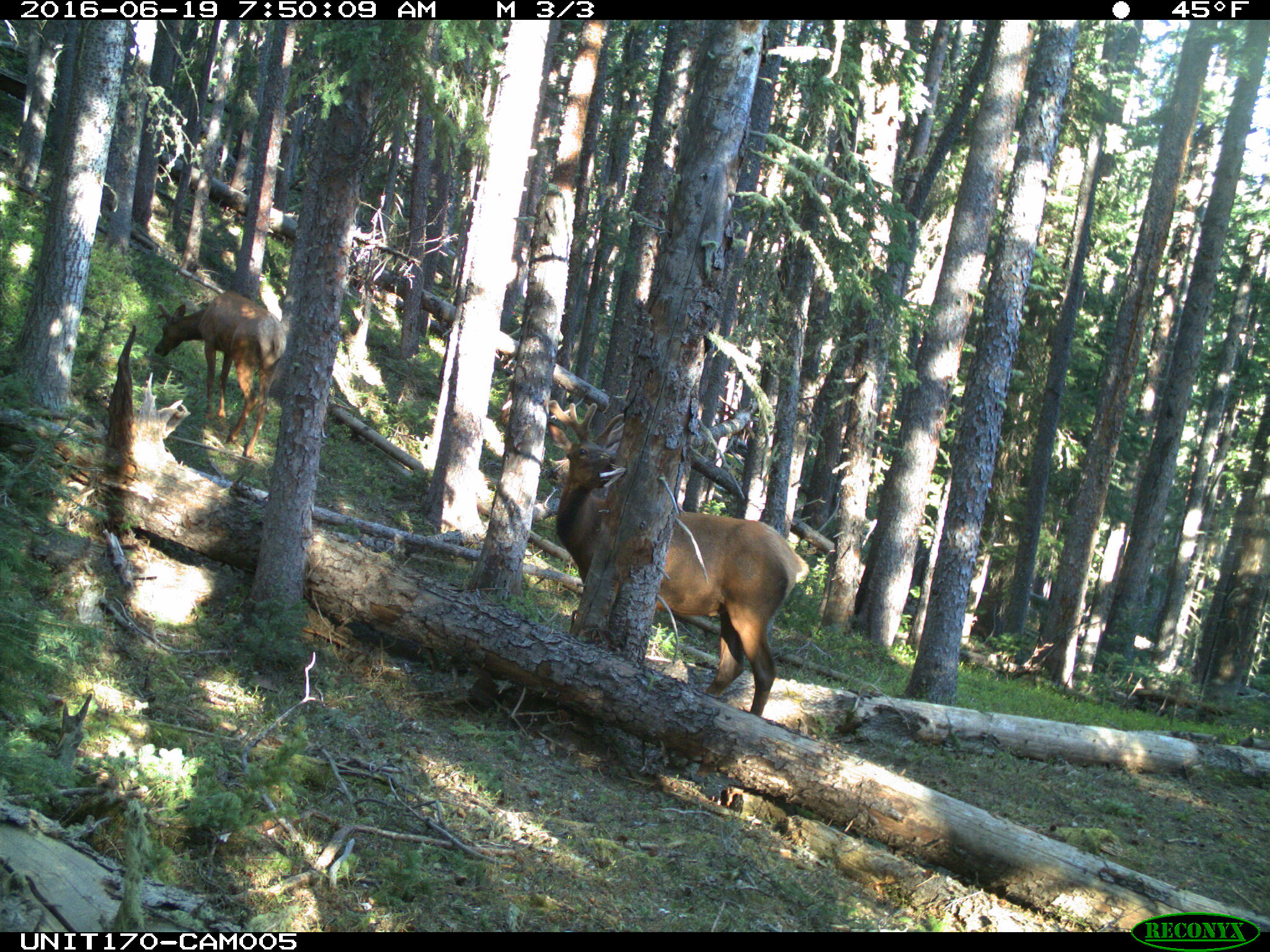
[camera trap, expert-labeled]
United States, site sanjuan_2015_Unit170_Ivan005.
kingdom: Animalia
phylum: Chordata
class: Mammalia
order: Artiodactyla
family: Cervidae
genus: Cervus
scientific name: Cervus elaphus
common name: red deer